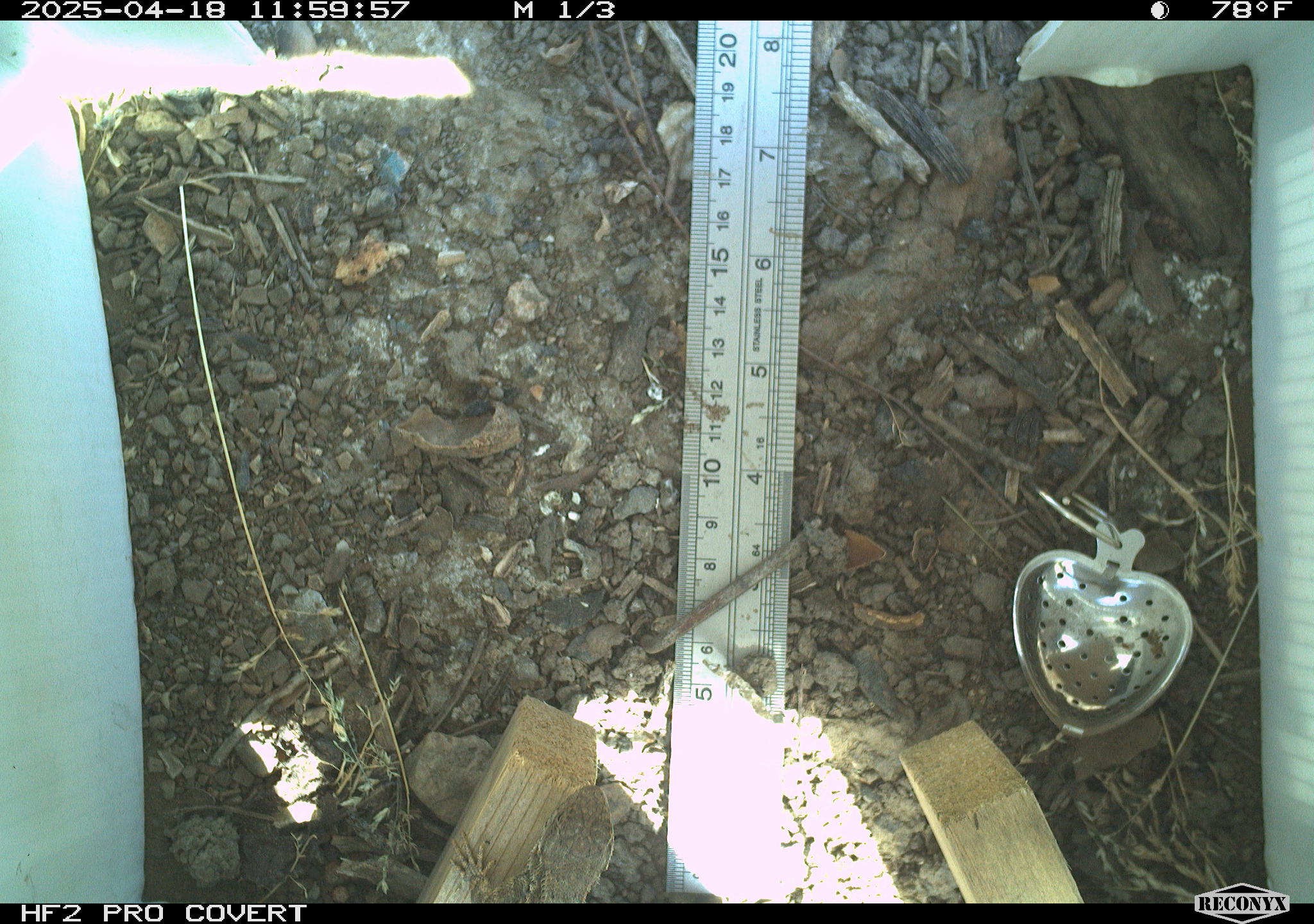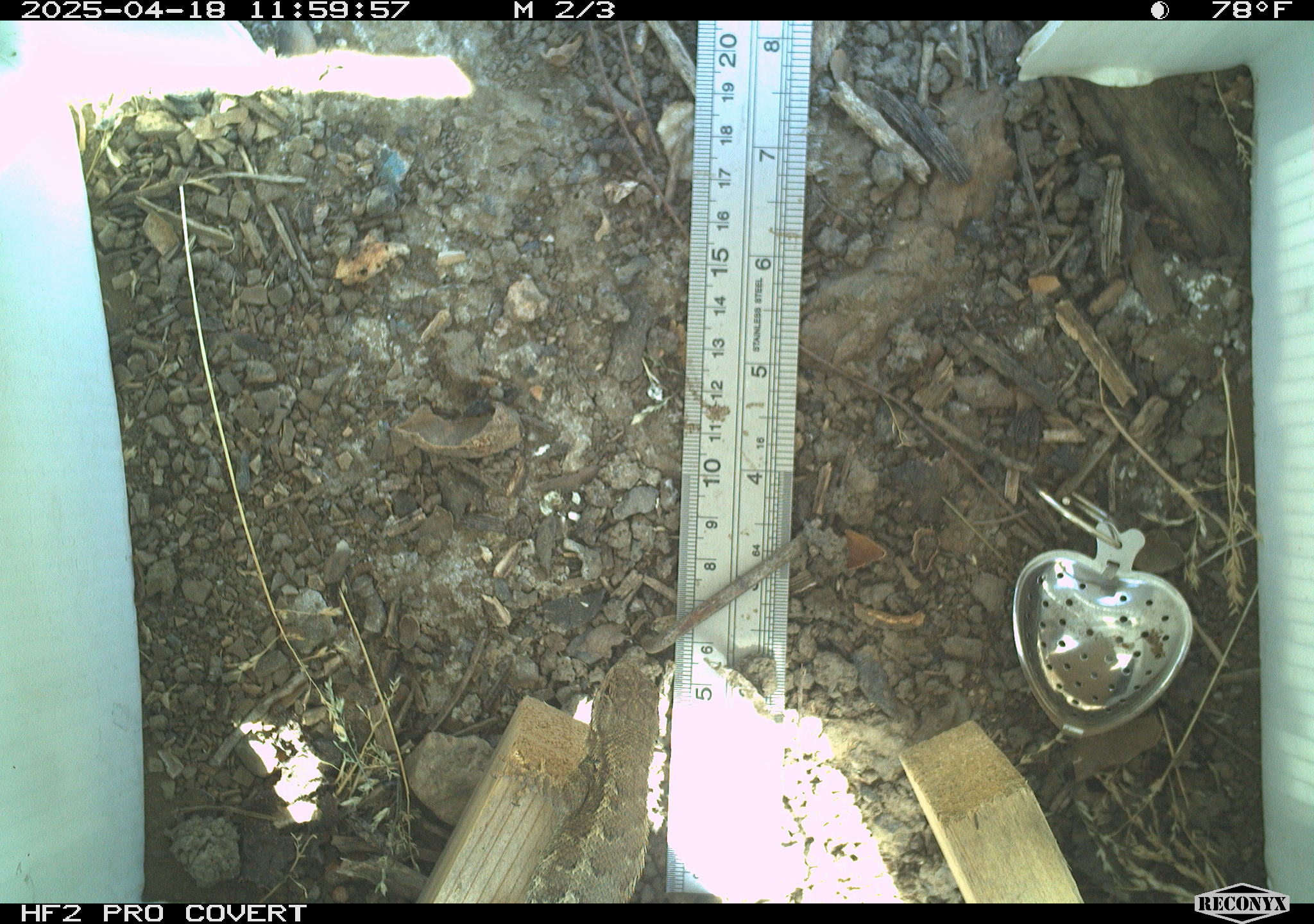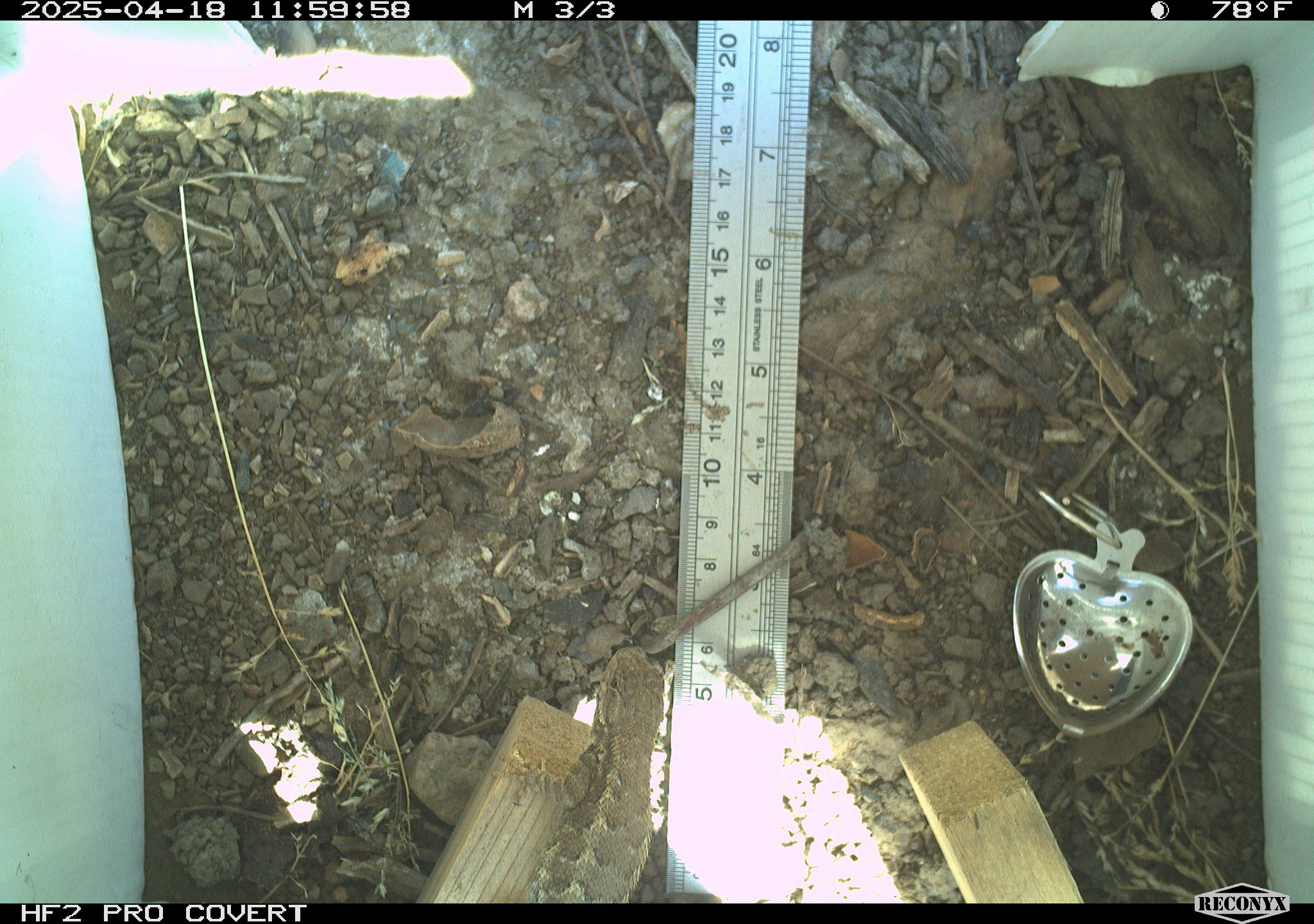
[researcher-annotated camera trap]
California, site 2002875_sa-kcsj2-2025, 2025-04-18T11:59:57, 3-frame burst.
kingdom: Animalia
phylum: Chordata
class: Reptilia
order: Squamata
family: Phrynosomatidae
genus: Sceloporus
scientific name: Sceloporus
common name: spiny lizards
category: sceloporus species